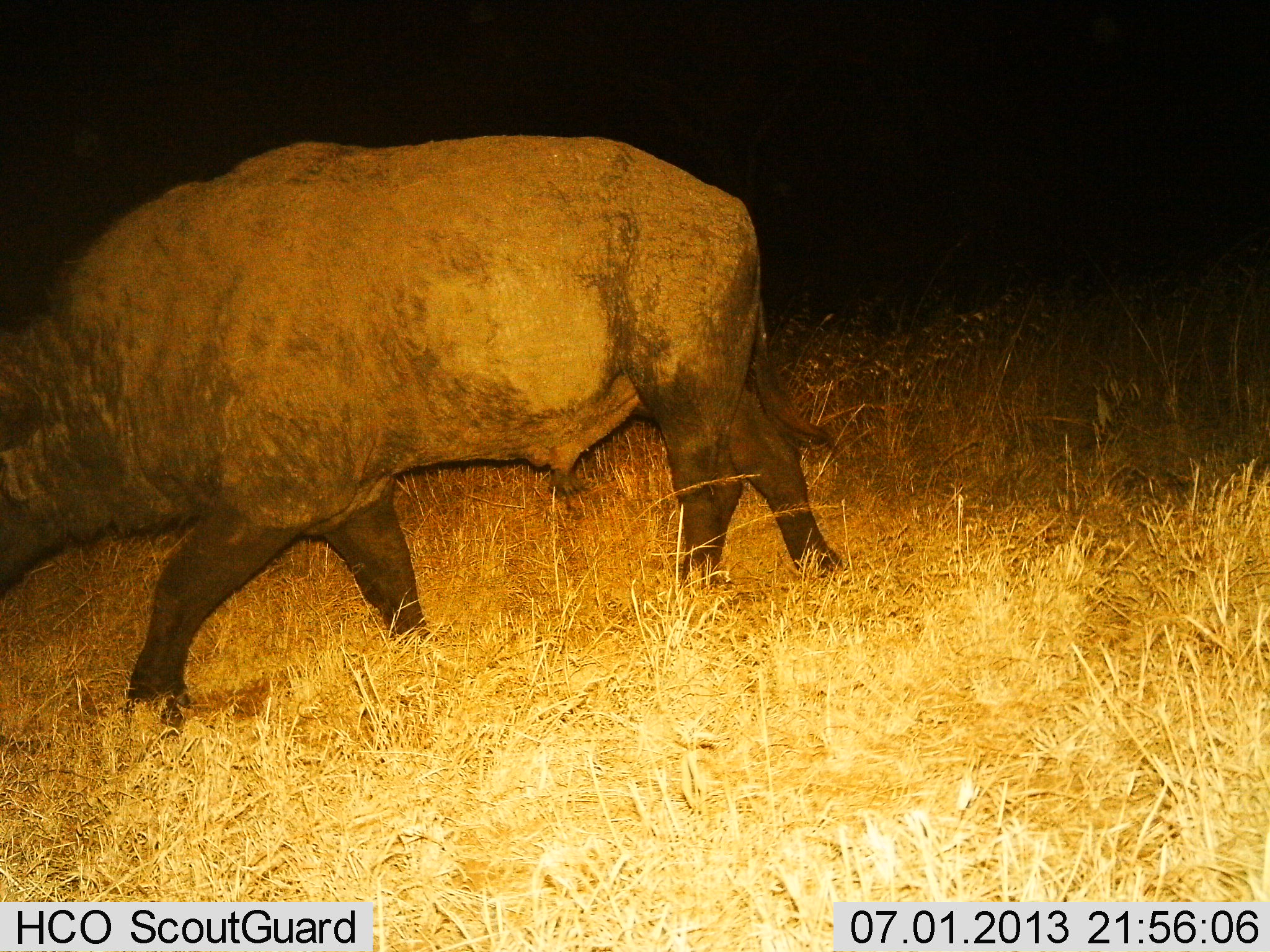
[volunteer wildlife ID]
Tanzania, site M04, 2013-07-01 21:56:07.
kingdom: Animalia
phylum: Chordata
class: Mammalia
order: Artiodactyla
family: Bovidae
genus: Syncerus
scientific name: Syncerus caffer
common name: cape buffalo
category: buffalo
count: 1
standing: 10%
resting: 0%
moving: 90%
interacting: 0%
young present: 0%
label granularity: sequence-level